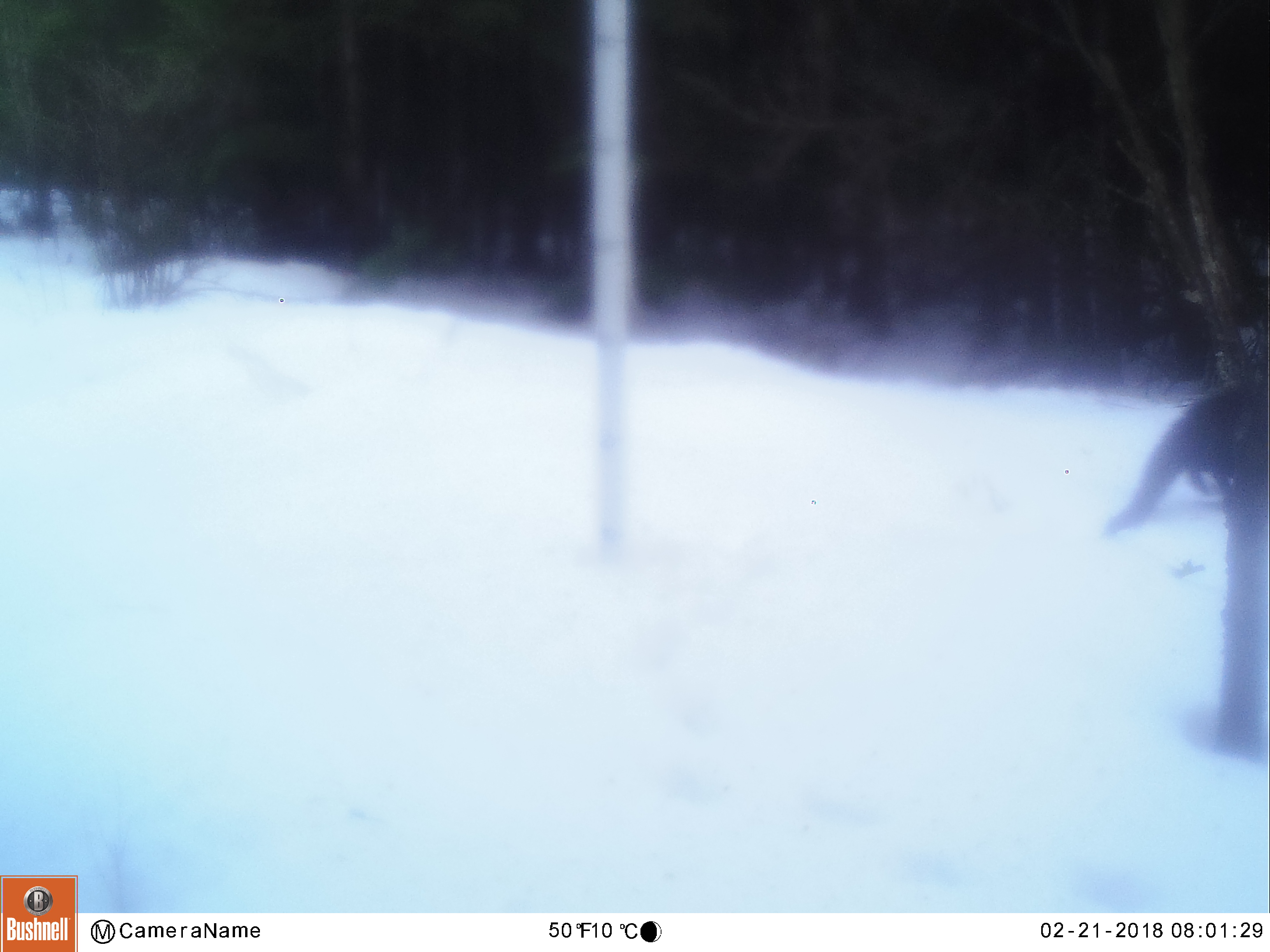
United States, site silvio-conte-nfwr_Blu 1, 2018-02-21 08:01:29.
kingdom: Animalia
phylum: Chordata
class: Mammalia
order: Carnivora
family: Mustelidae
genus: Pekania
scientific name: Pekania pennanti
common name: fisher